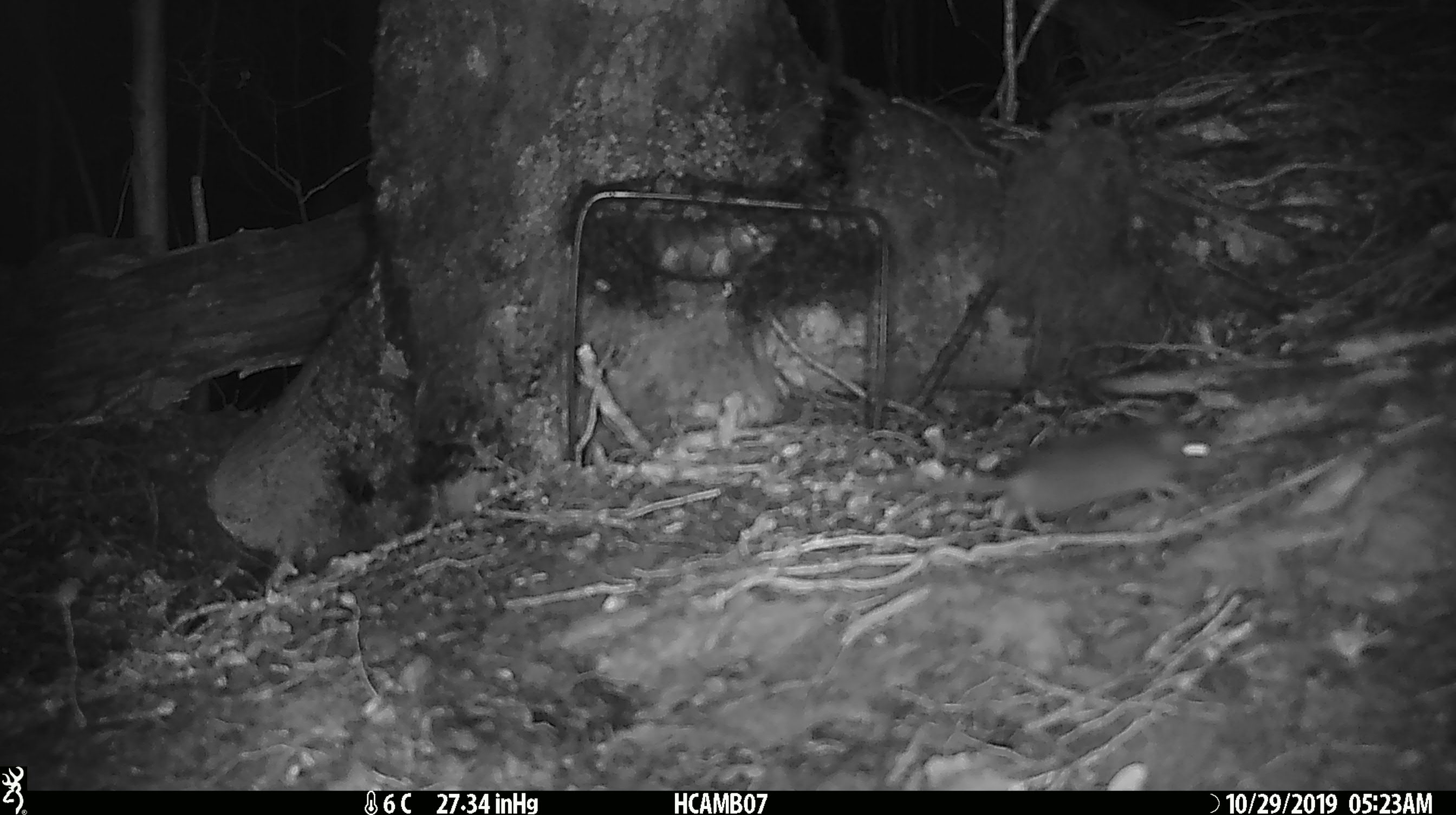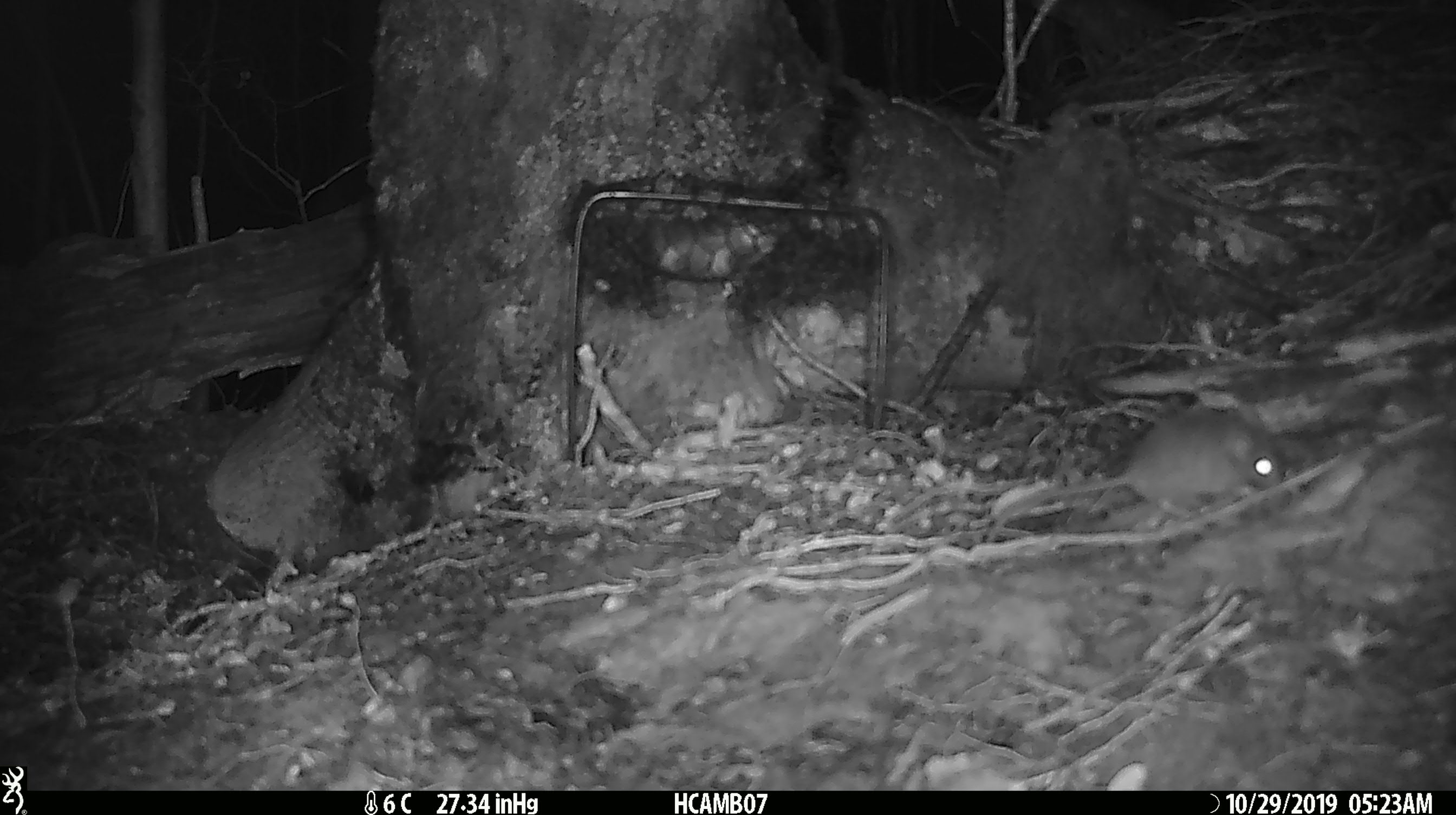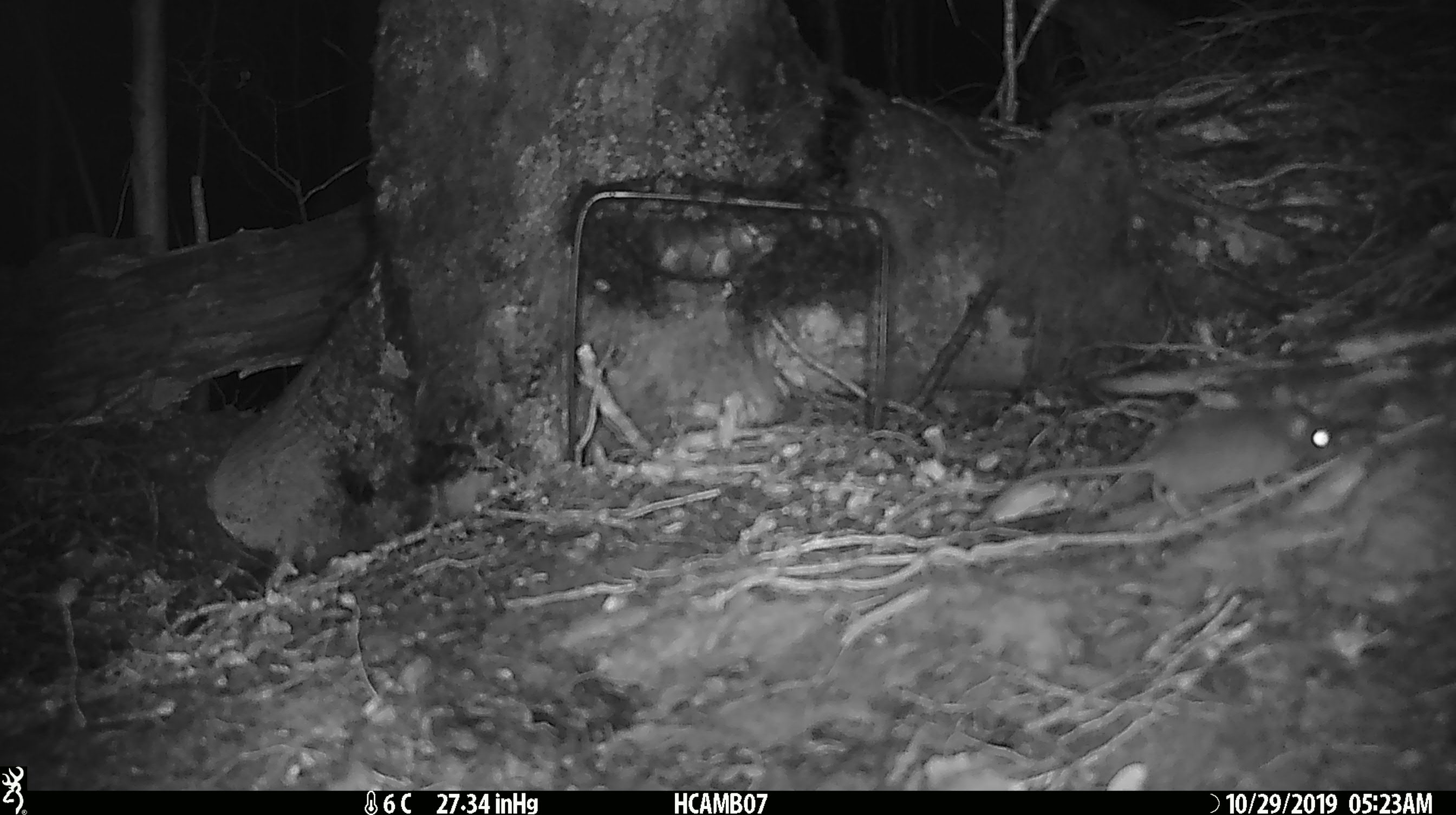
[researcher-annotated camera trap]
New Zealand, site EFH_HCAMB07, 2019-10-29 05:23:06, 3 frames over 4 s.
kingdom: Animalia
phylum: Chordata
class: Mammalia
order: Rodentia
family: Muridae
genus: Mus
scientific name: Mus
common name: mouse